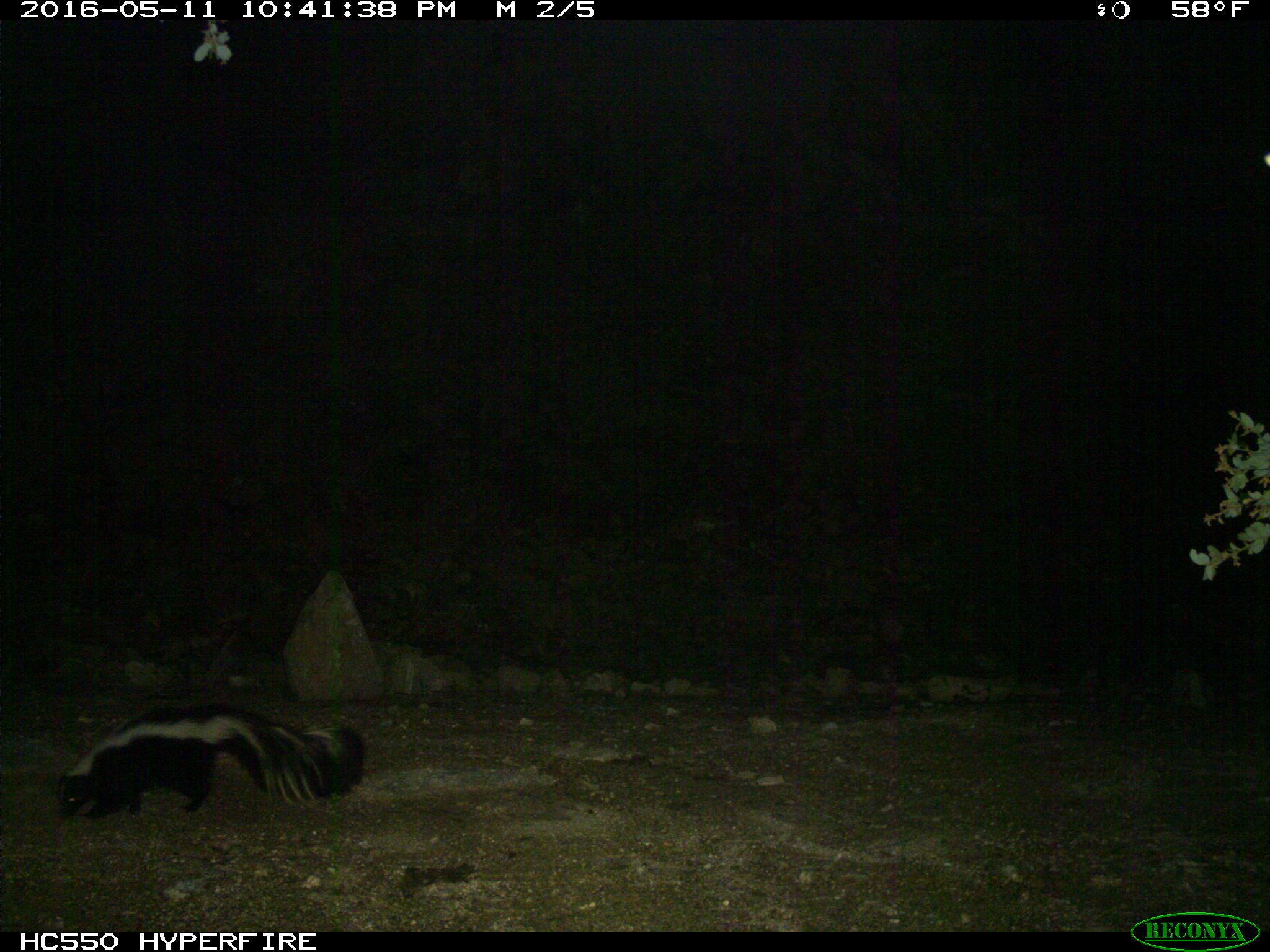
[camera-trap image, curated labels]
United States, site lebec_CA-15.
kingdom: Animalia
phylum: Chordata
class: Mammalia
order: Carnivora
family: Mephitidae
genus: Mephitis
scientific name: Mephitis mephitis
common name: striped skunk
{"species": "Mephitis mephitis (striped skunk)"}